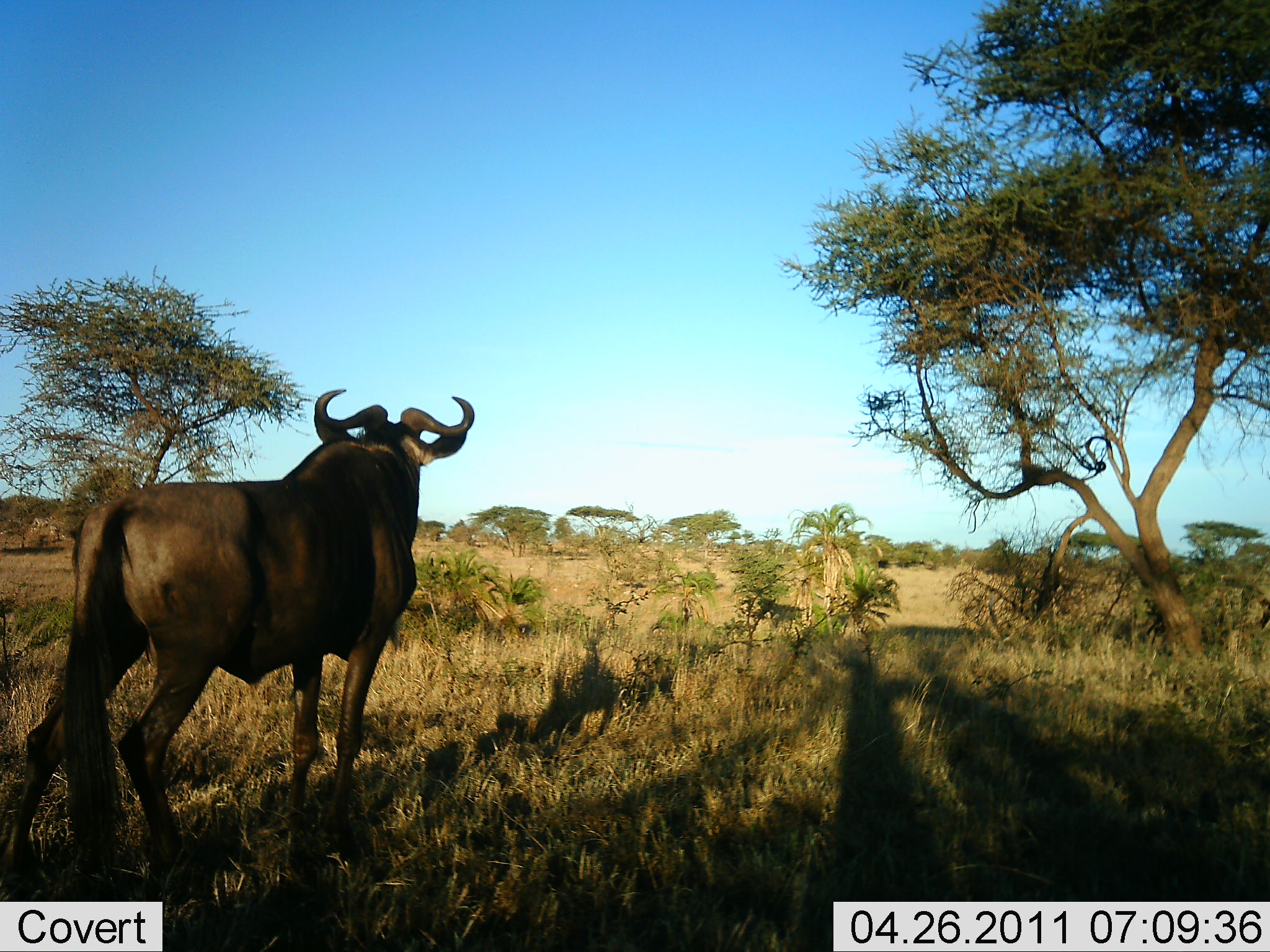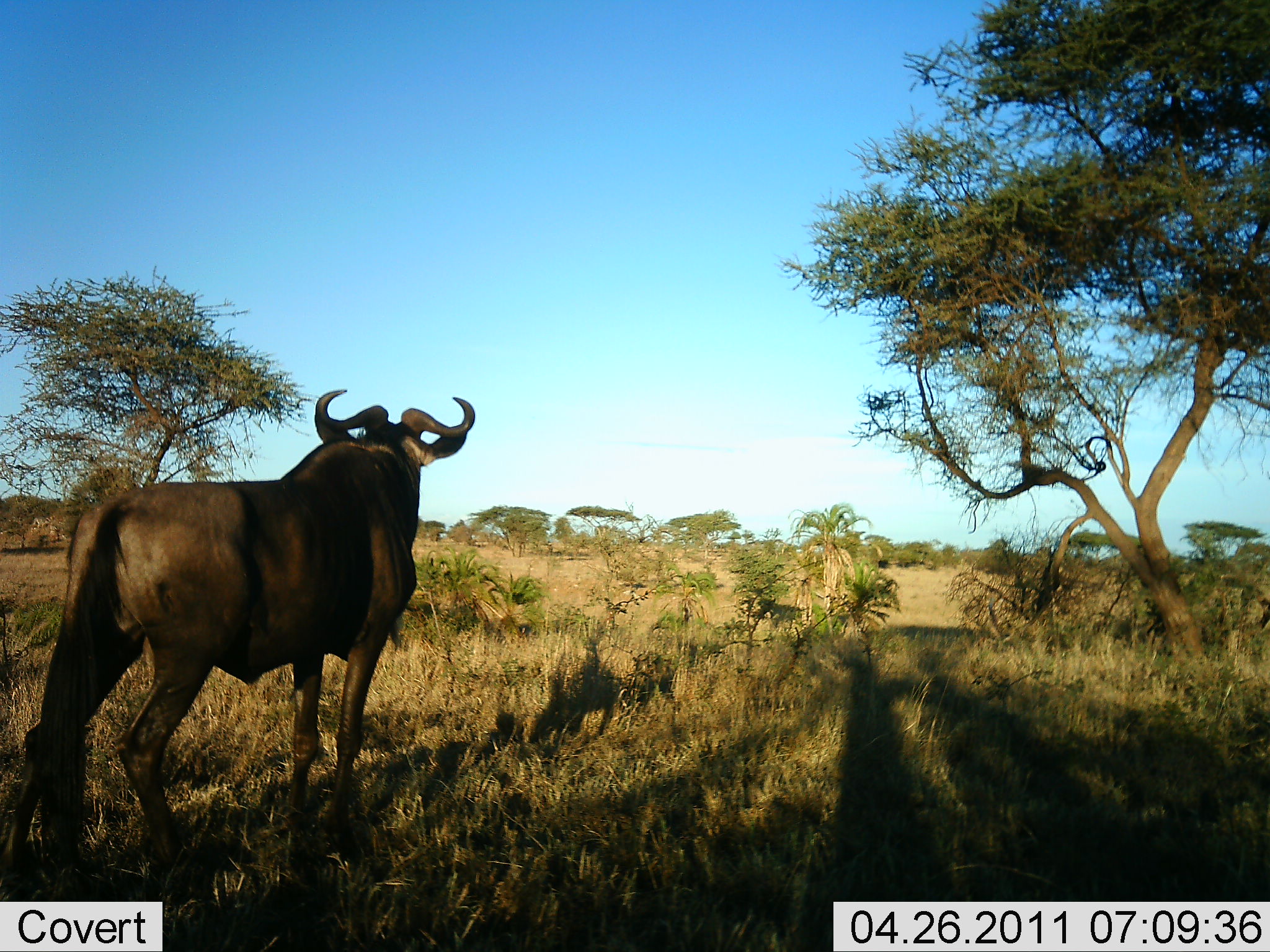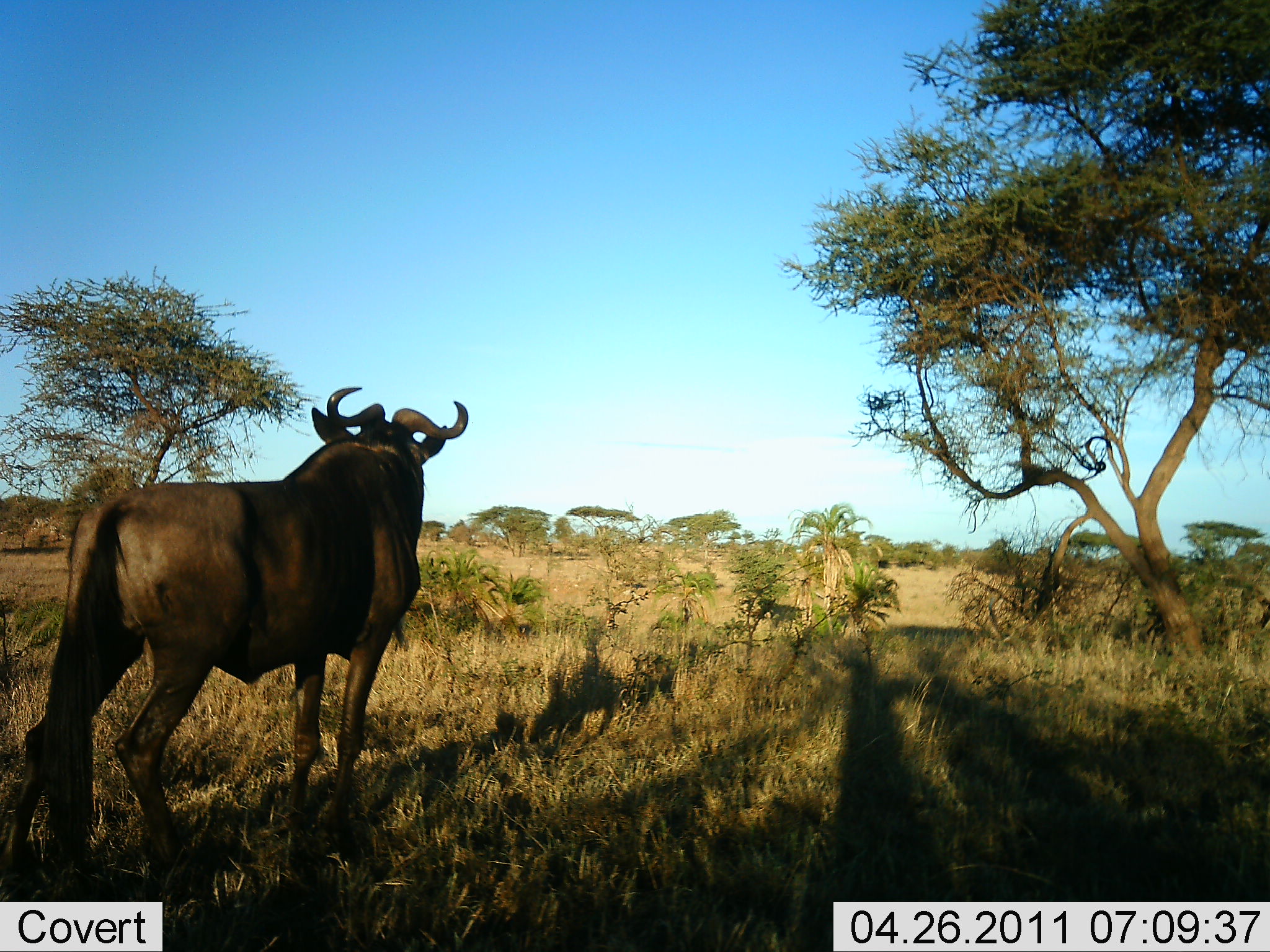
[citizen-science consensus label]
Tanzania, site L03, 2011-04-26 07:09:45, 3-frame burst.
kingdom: Animalia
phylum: Chordata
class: Mammalia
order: Artiodactyla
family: Bovidae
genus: Connochaetes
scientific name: Connochaetes taurinus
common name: blue wildebeest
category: wildebeest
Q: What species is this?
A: Wildebeest (blue wildebeest) (Connochaetes taurinus).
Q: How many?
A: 1.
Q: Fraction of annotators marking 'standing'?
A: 100%.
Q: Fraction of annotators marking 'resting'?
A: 0%.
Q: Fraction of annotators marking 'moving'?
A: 0%.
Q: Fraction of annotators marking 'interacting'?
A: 0%.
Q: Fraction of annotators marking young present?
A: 0%.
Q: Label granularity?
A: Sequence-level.